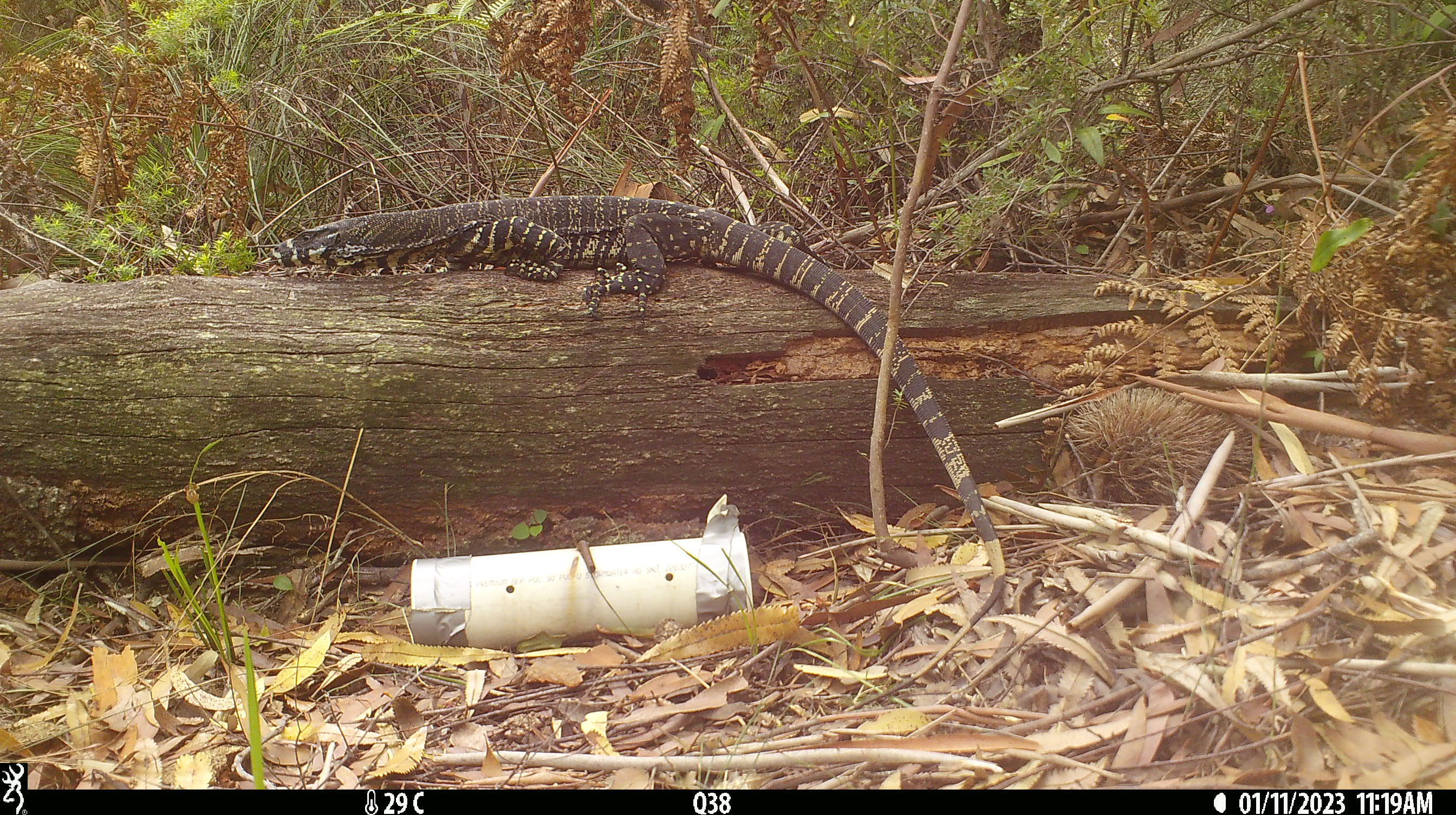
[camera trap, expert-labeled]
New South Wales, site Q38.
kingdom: Animalia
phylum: Chordata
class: Reptilia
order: Squamata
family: Varanidae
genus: Varanus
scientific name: Varanus varius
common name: lace monitor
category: goanna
Goanna (lace monitor) (Varanus varius).